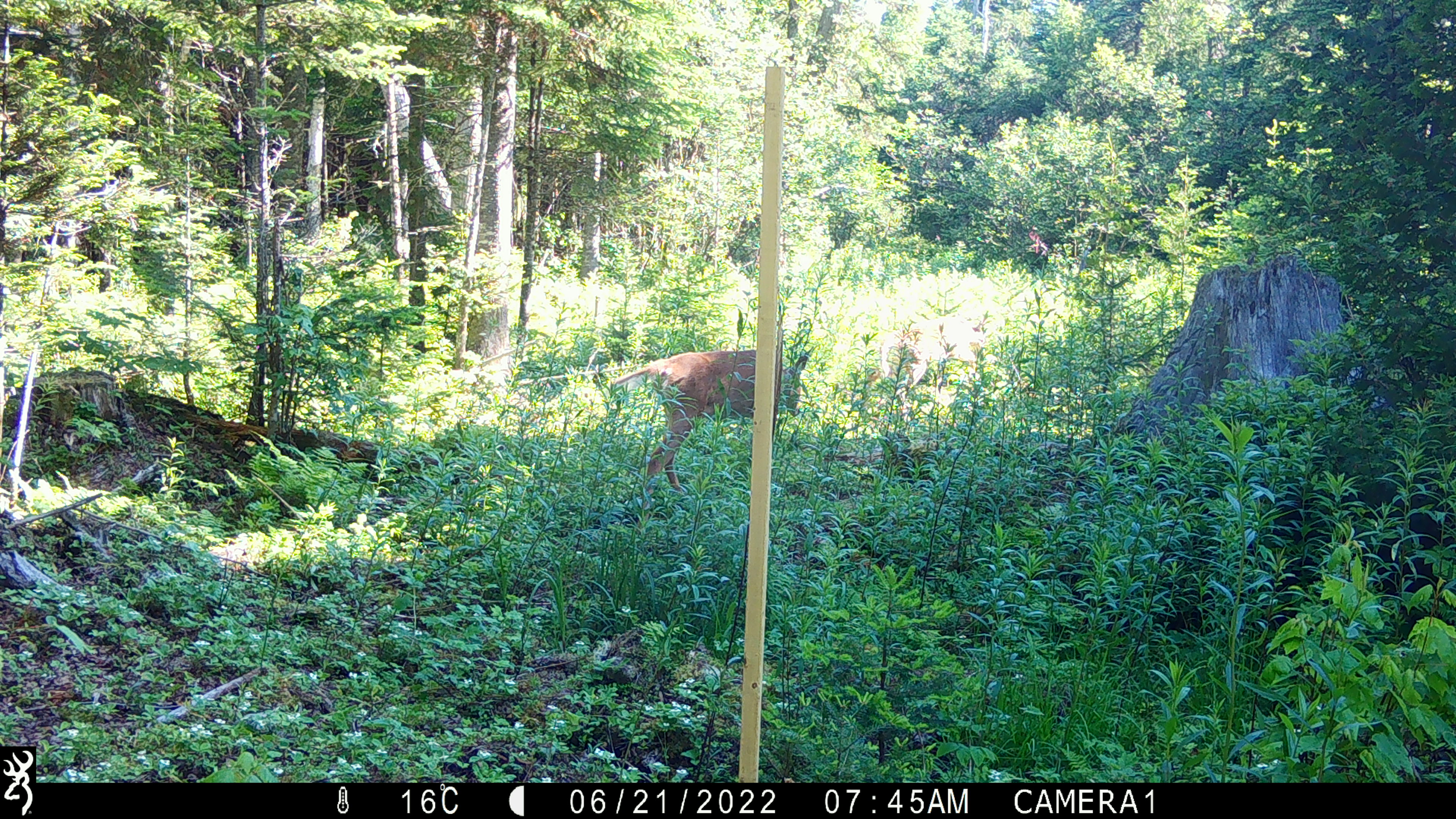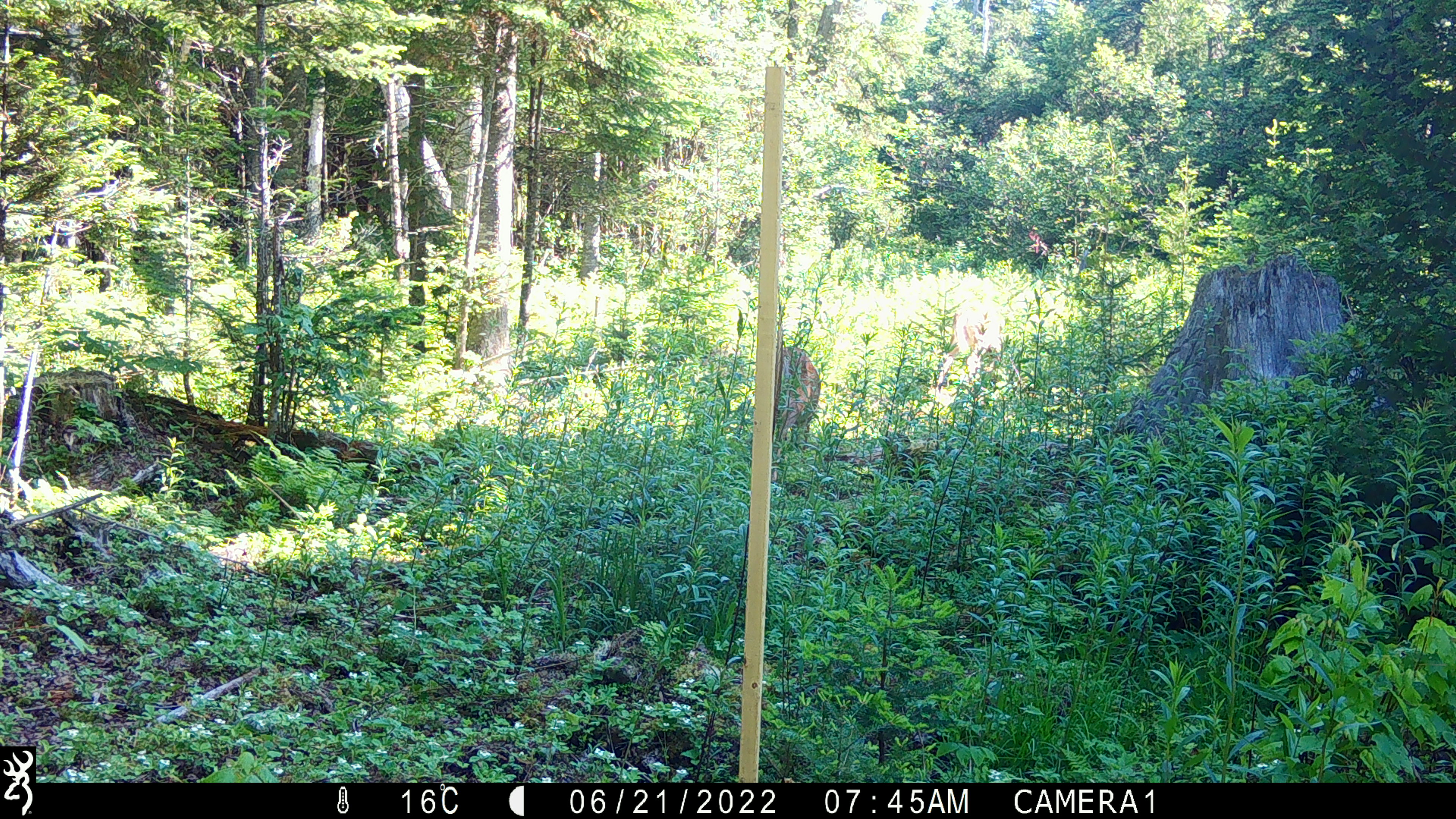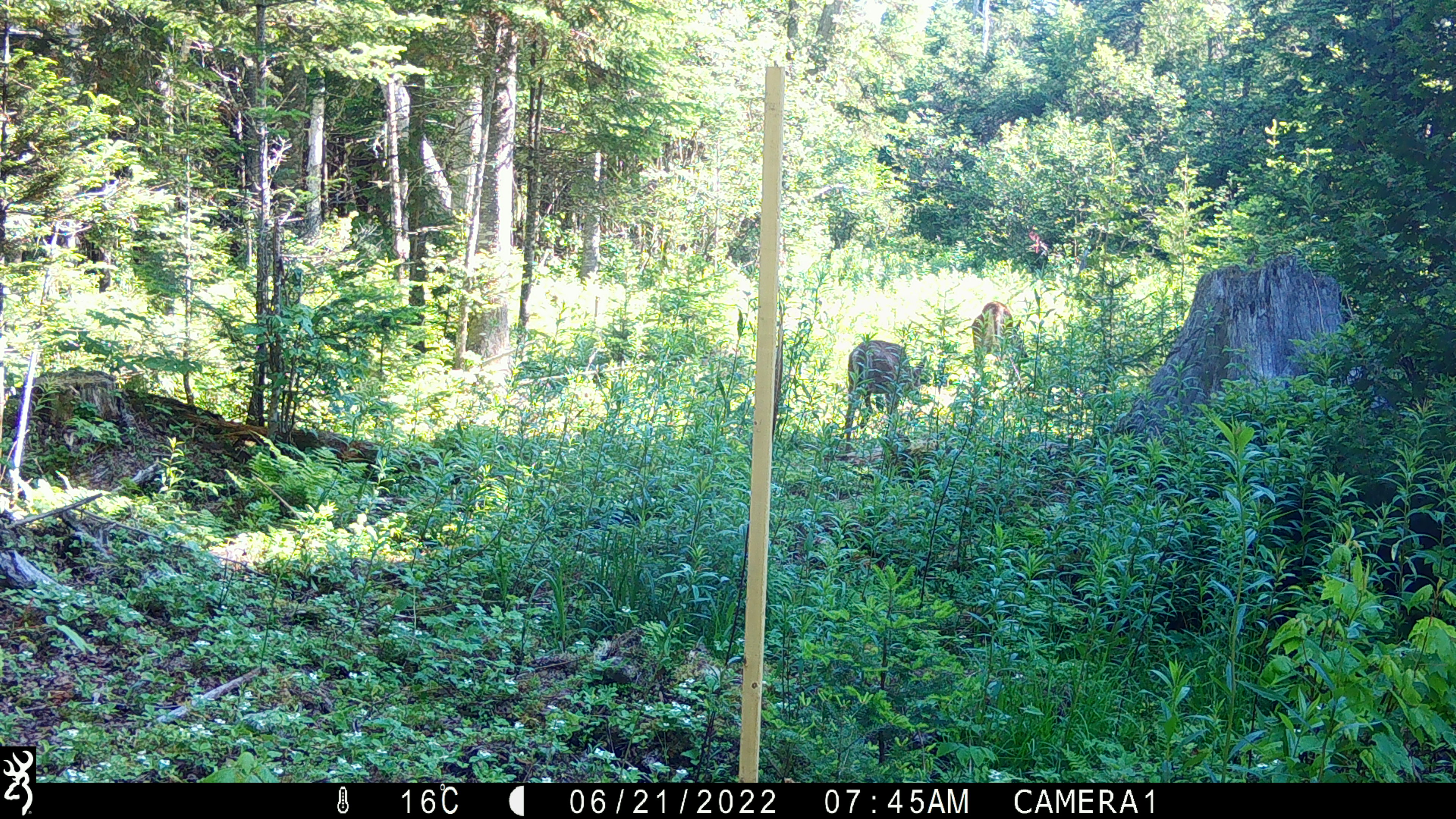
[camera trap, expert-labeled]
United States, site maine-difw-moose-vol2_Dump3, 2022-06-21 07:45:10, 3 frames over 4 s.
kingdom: Animalia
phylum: Chordata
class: Mammalia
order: Artiodactyla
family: Cervidae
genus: Odocoileus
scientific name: Odocoileus virginianus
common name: white-tailed deer